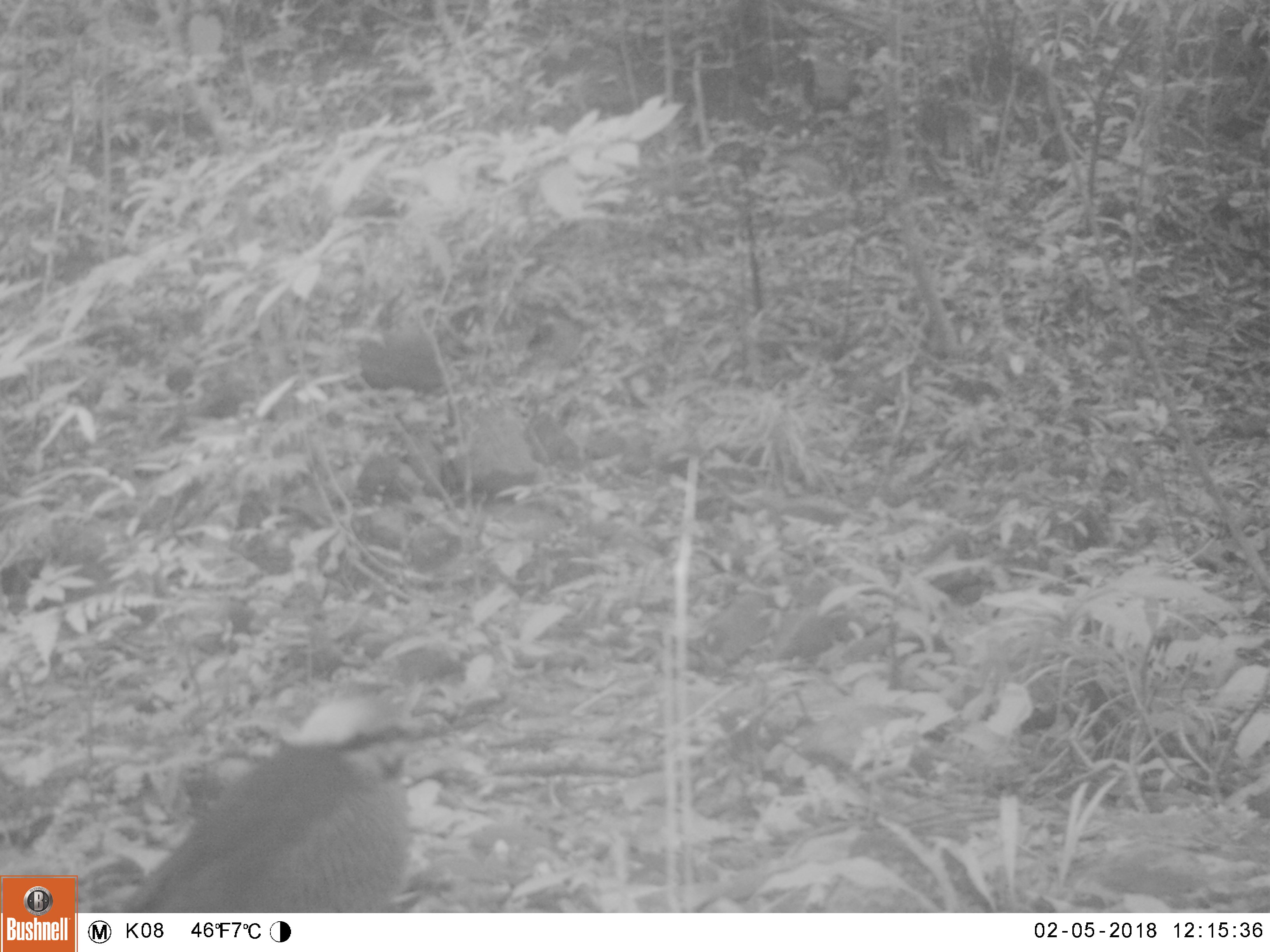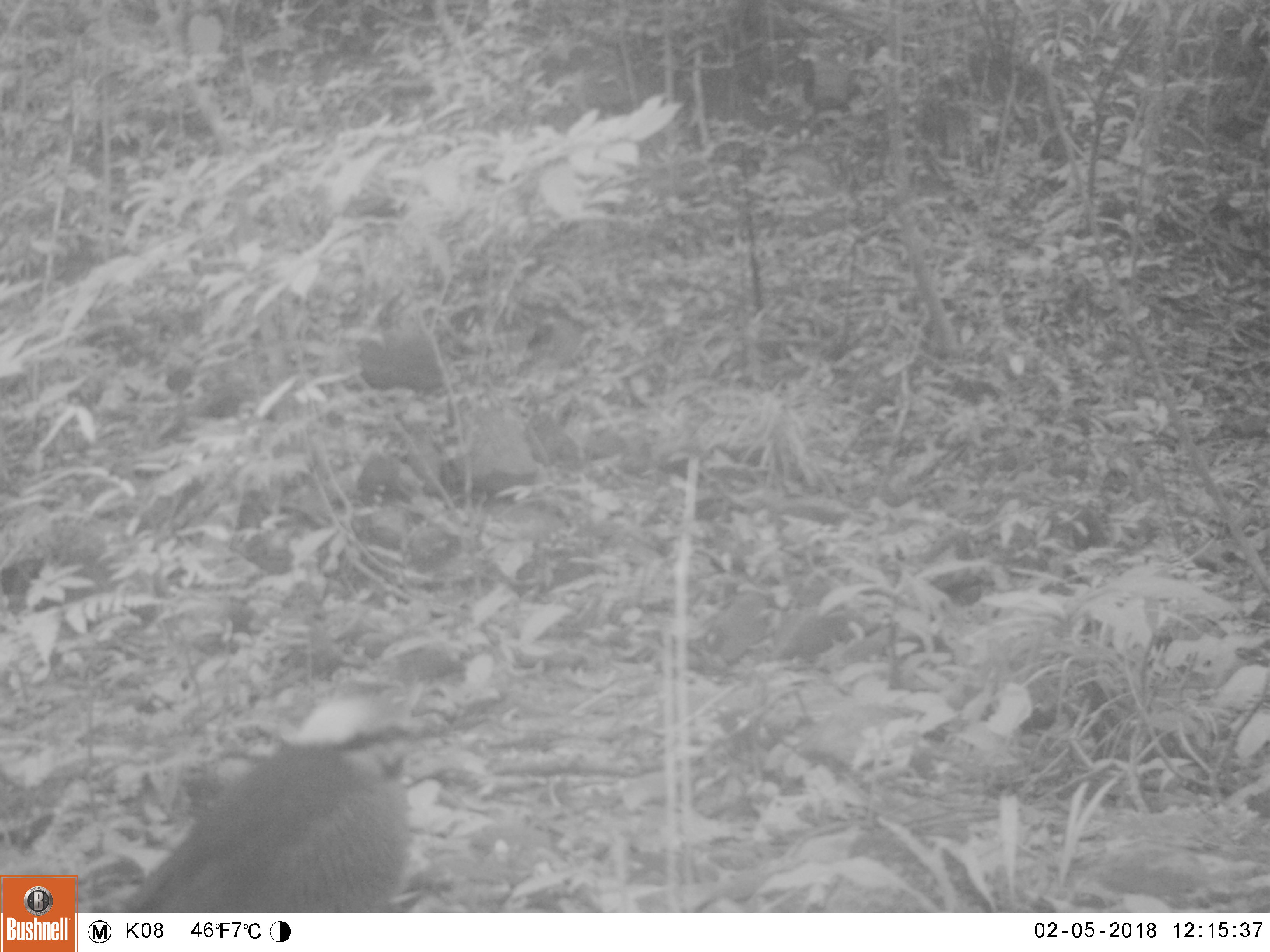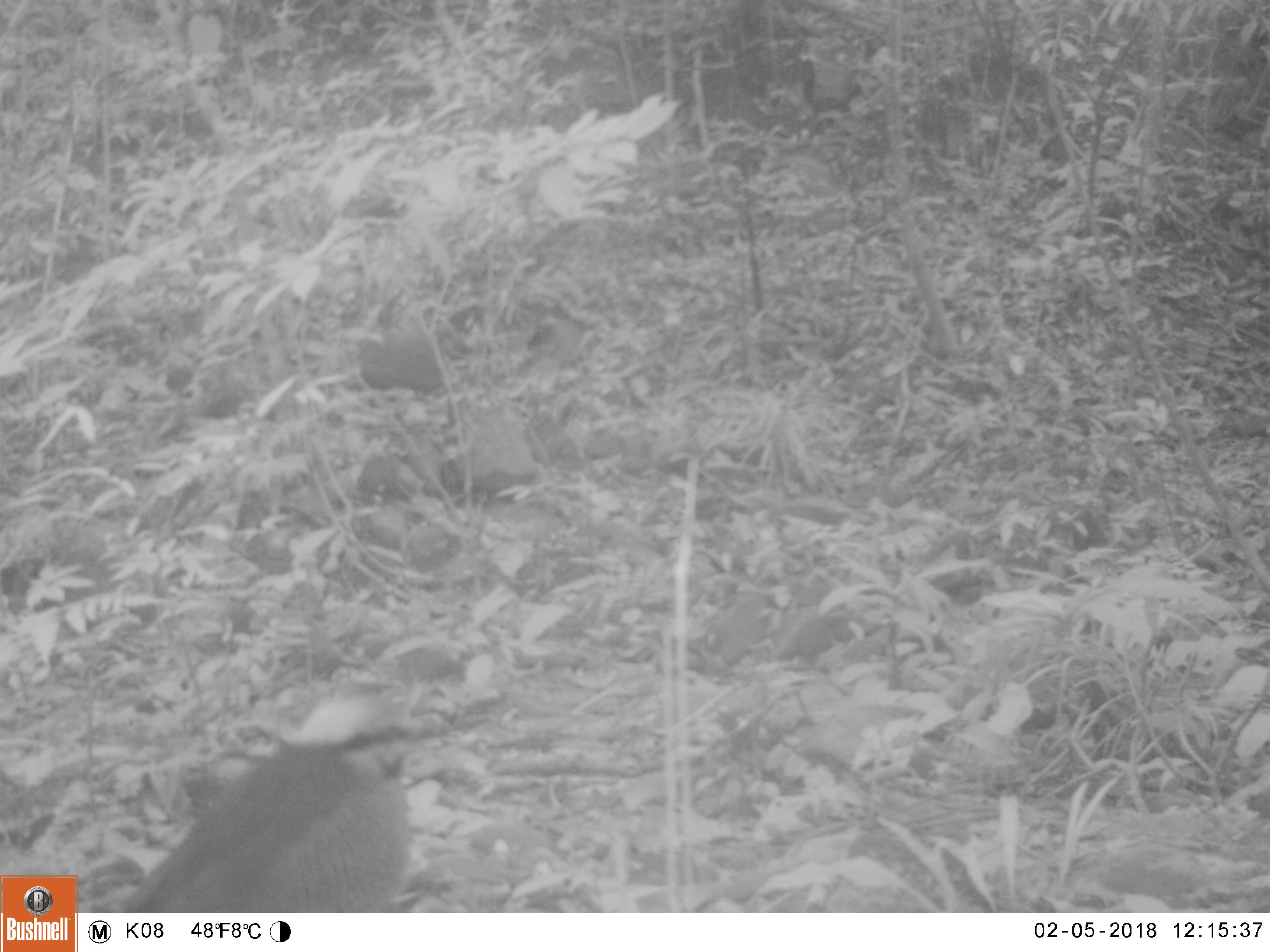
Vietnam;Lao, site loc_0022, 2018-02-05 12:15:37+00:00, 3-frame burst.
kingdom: Animalia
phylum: Chordata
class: Aves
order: Passeriformes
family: Pittidae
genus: Hydrornis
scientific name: Hydrornis cyaneus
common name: blue pitta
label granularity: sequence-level